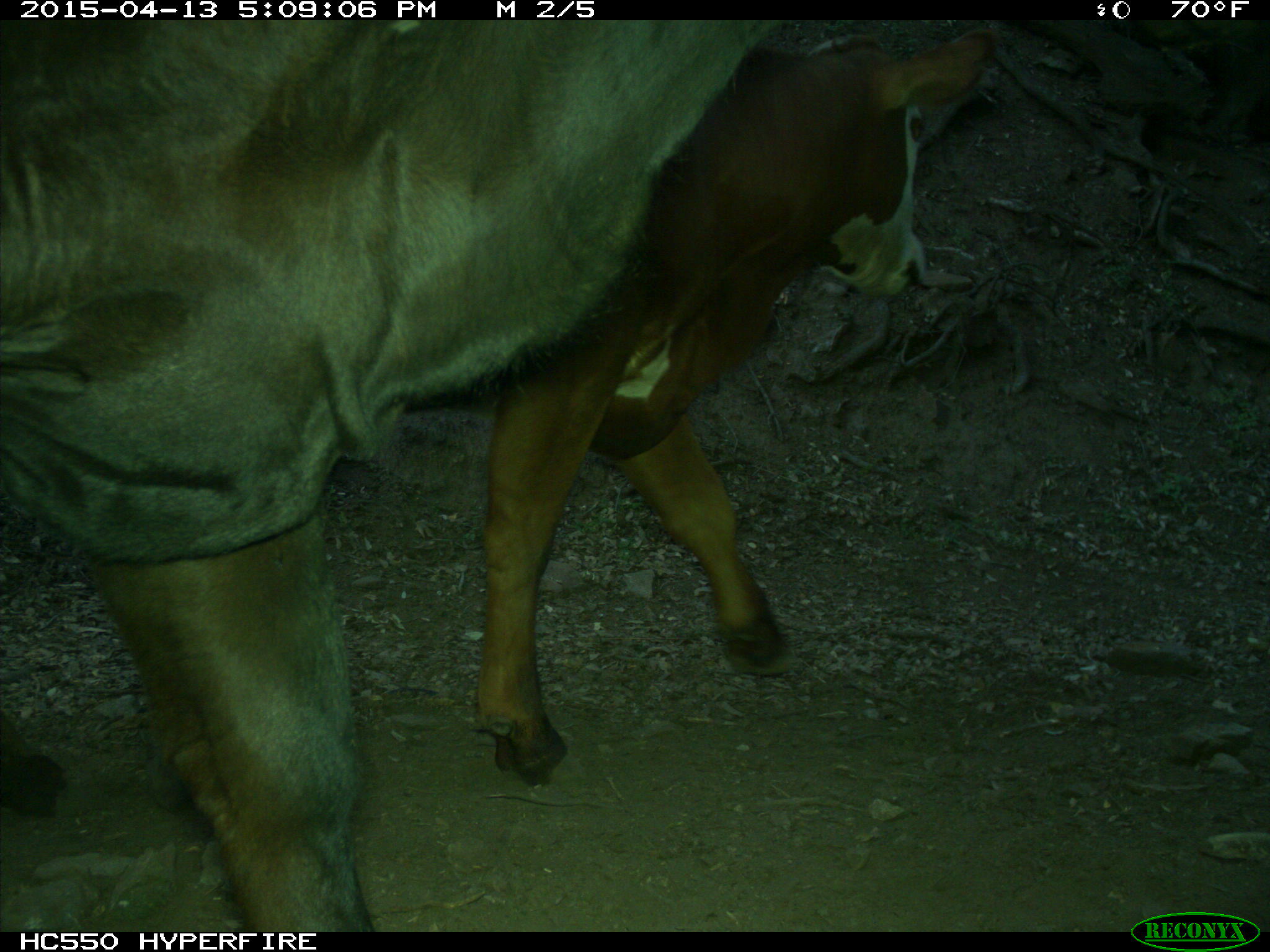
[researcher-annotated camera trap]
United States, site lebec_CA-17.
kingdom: Animalia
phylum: Chordata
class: Mammalia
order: Artiodactyla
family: Bovidae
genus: Bos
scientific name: Bos taurus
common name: domestic cow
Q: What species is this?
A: Bos taurus (domestic cow).